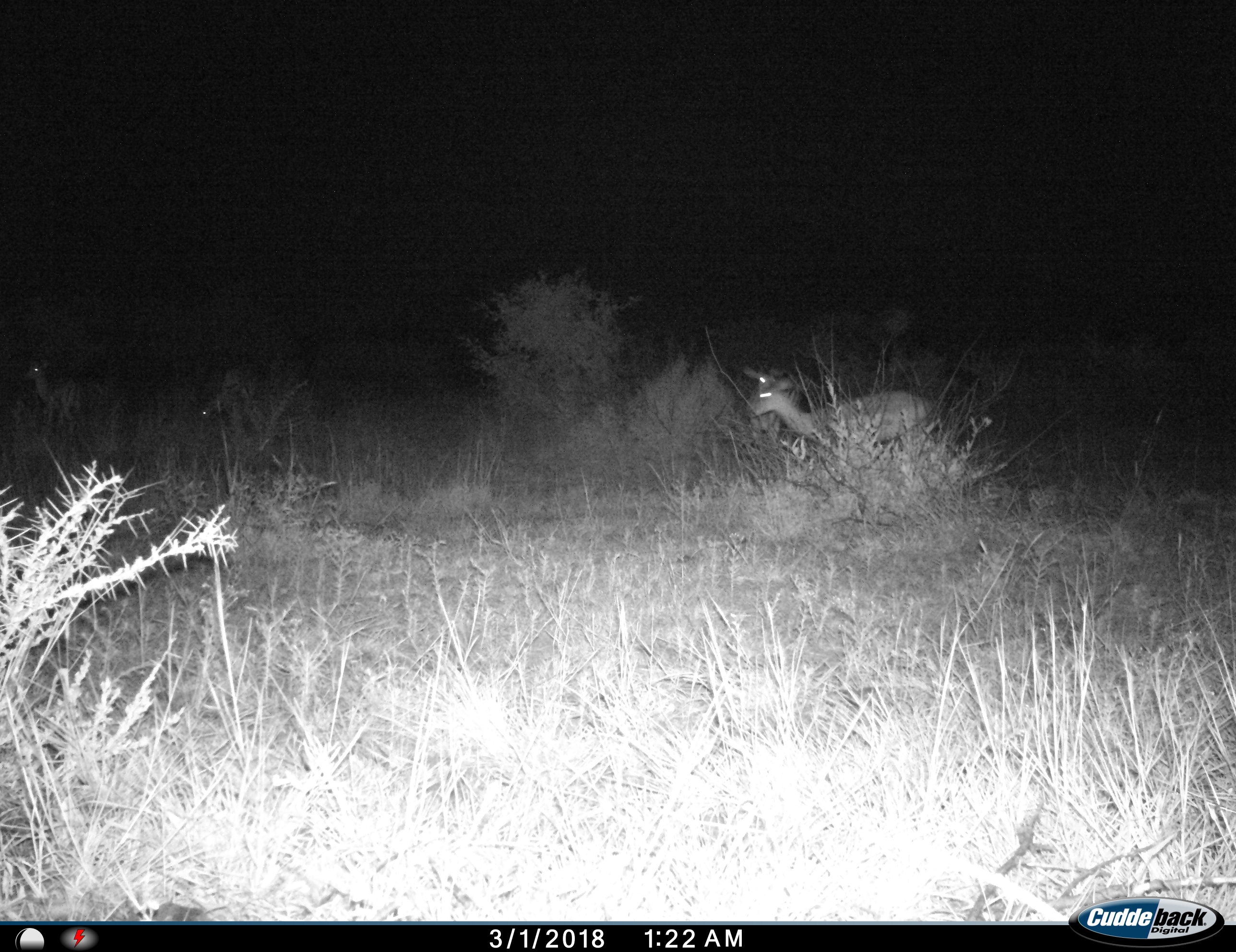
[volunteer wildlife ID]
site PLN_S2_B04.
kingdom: Animalia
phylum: Chordata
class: Mammalia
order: Artiodactyla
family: Bovidae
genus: Aepyceros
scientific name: Aepyceros melampus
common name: impala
Impala (Aepyceros melampus), count 4. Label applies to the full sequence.